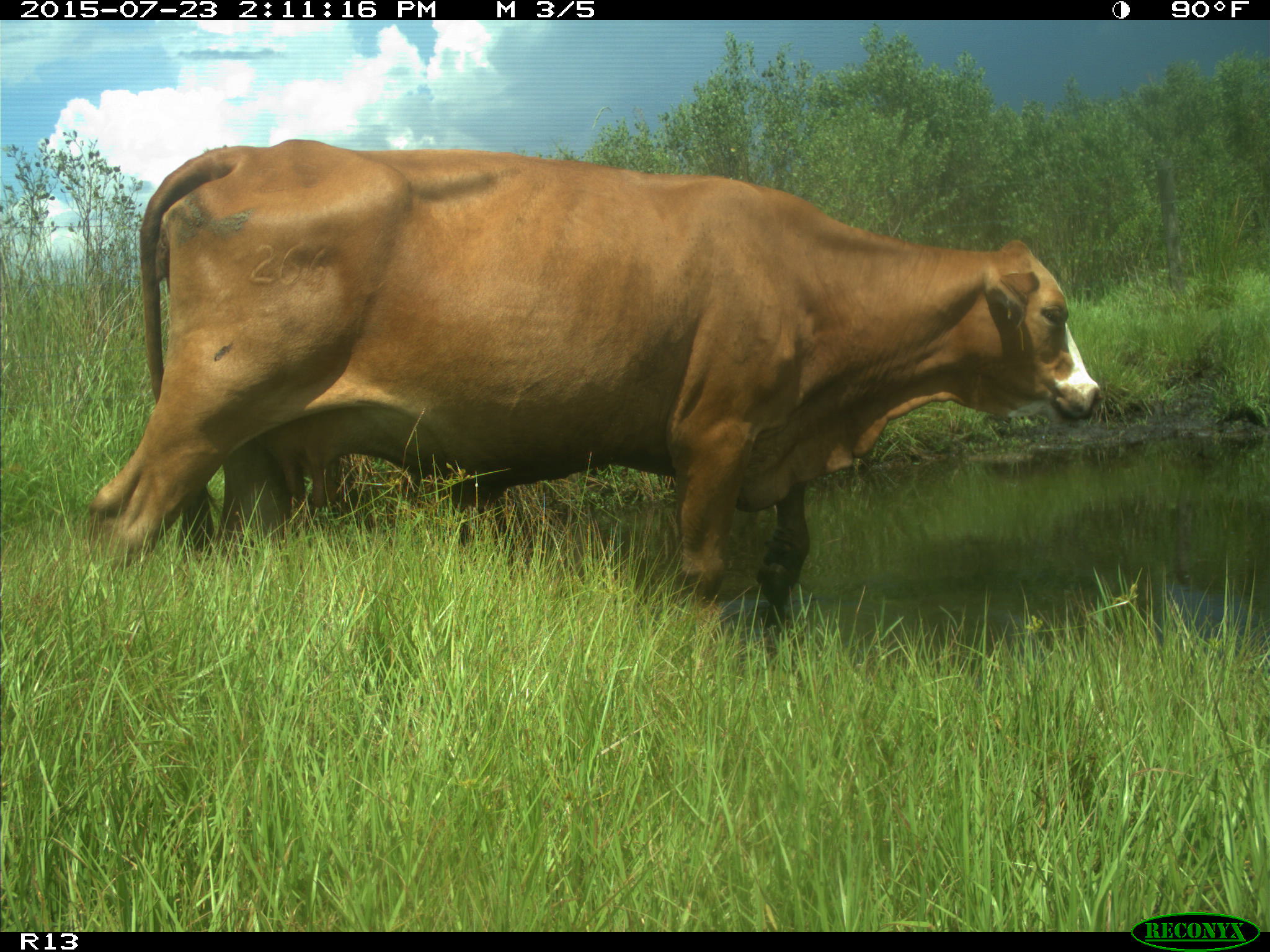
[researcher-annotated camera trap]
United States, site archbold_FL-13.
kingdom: Animalia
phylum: Chordata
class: Mammalia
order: Artiodactyla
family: Bovidae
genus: Bos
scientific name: Bos taurus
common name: domestic cow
Bos taurus (domestic cow).